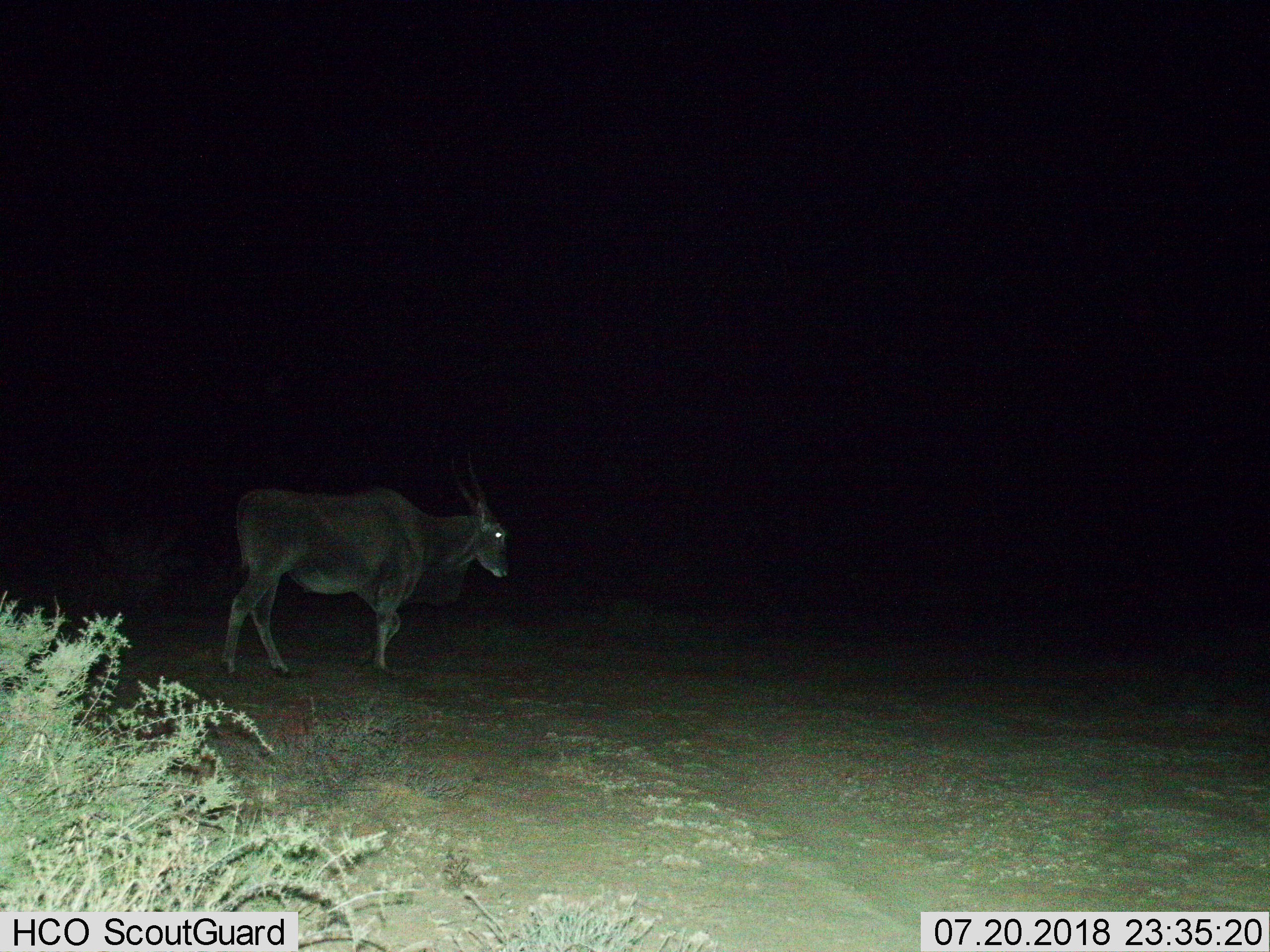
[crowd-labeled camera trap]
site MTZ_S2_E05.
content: unidentified animal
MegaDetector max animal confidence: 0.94